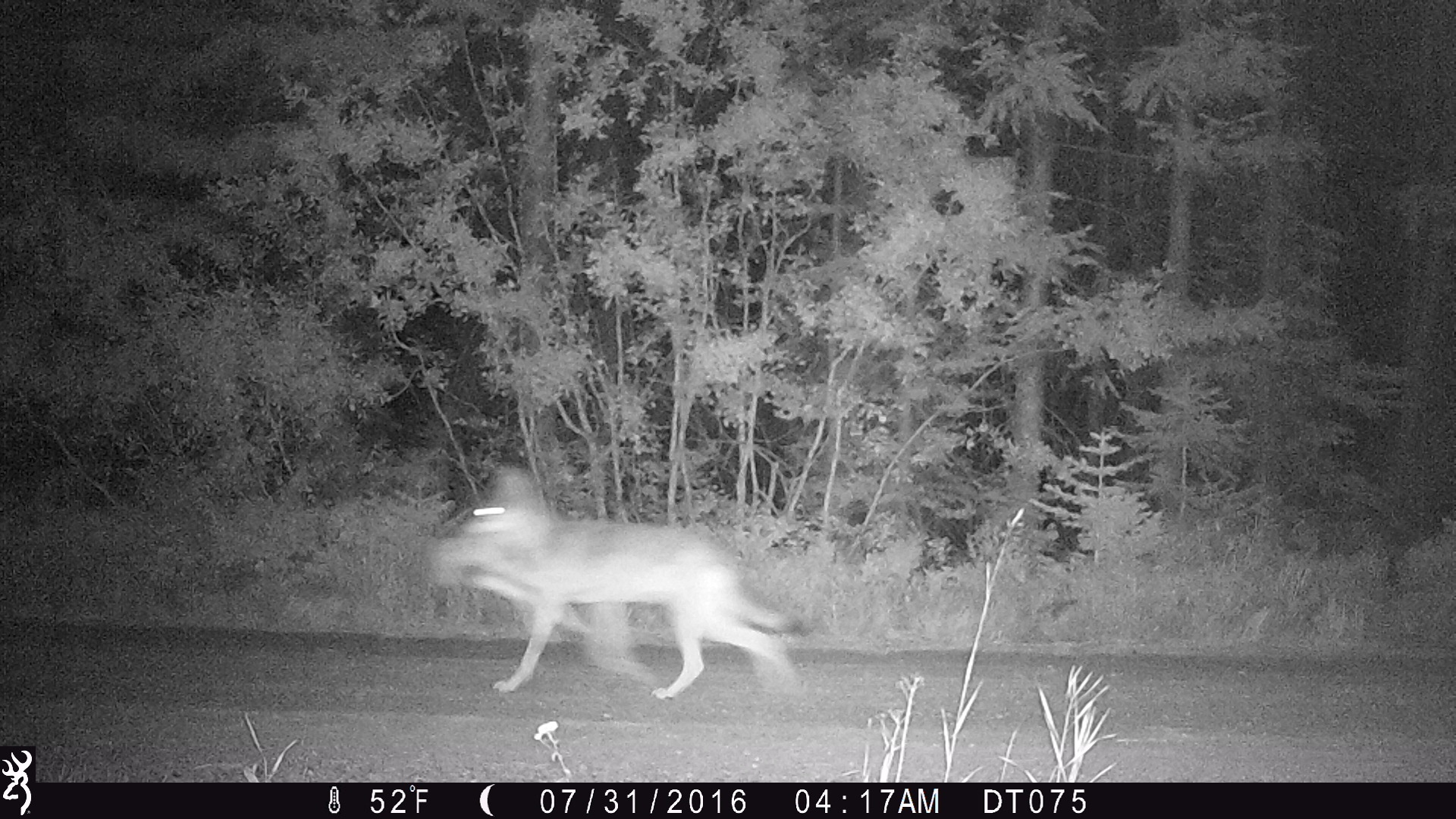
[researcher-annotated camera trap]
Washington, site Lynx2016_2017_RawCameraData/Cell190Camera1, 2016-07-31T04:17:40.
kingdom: Animalia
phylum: Chordata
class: Mammalia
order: Carnivora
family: Canidae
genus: Canis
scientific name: Canis lupus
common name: gray wolf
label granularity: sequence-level